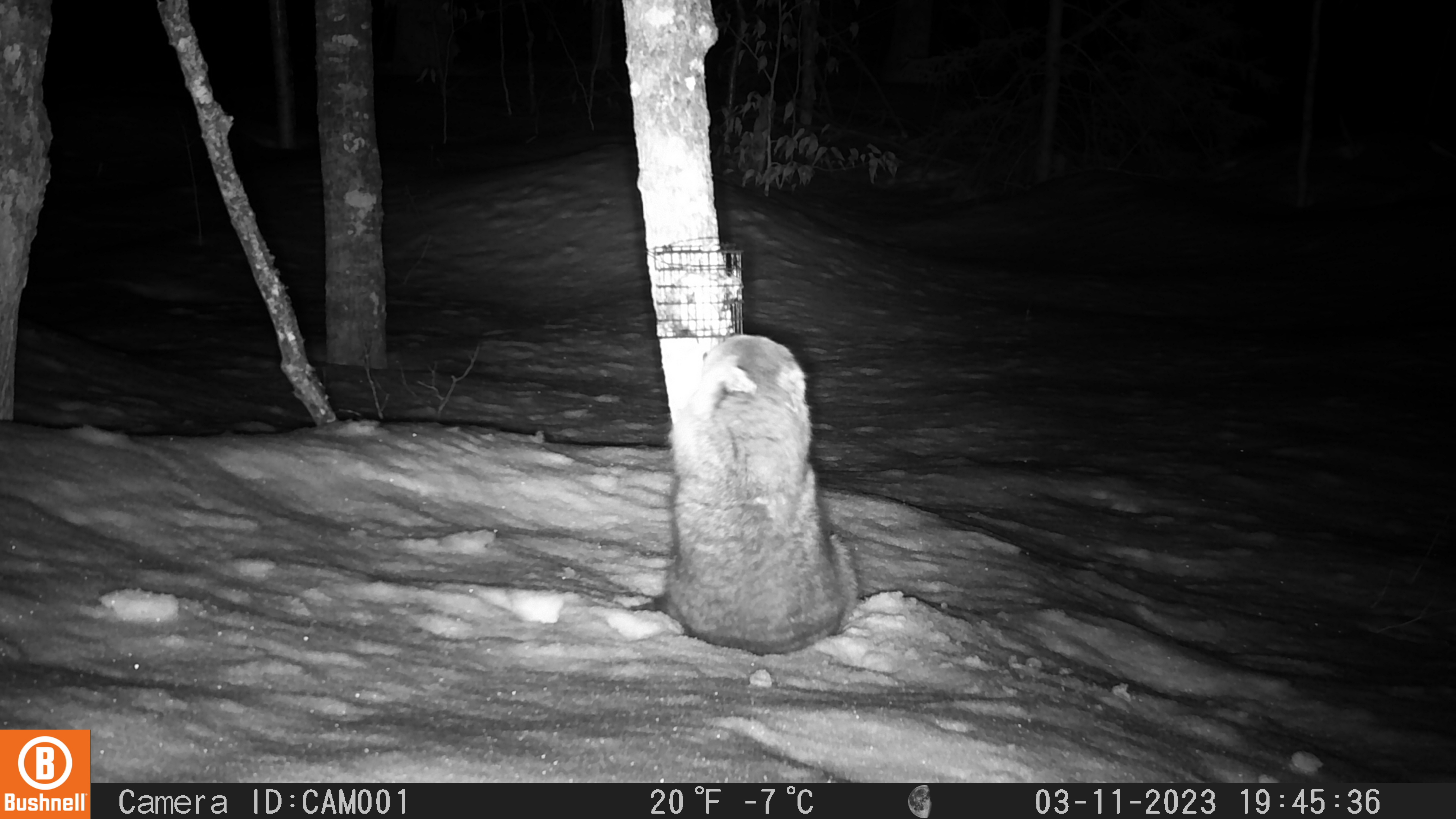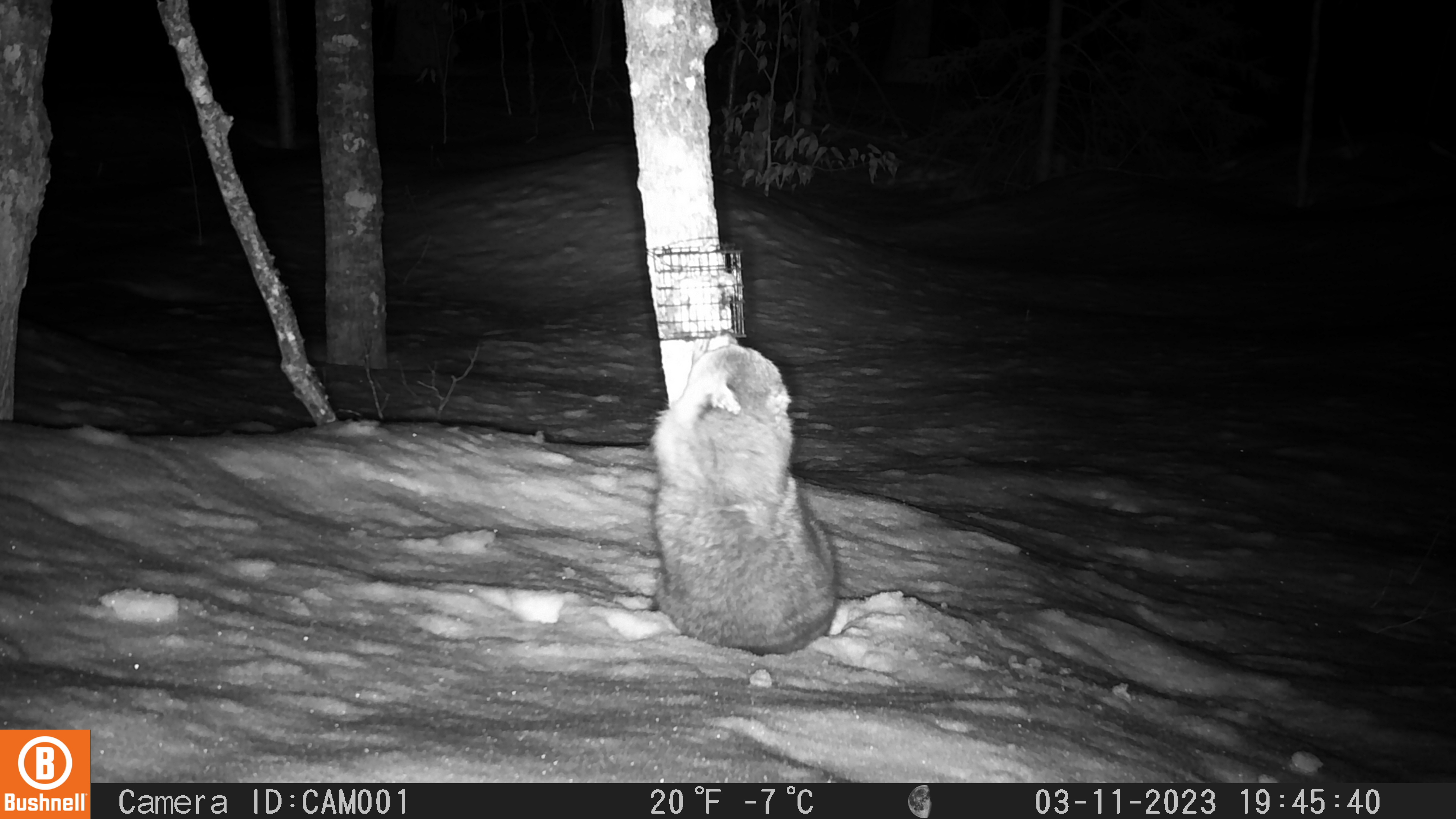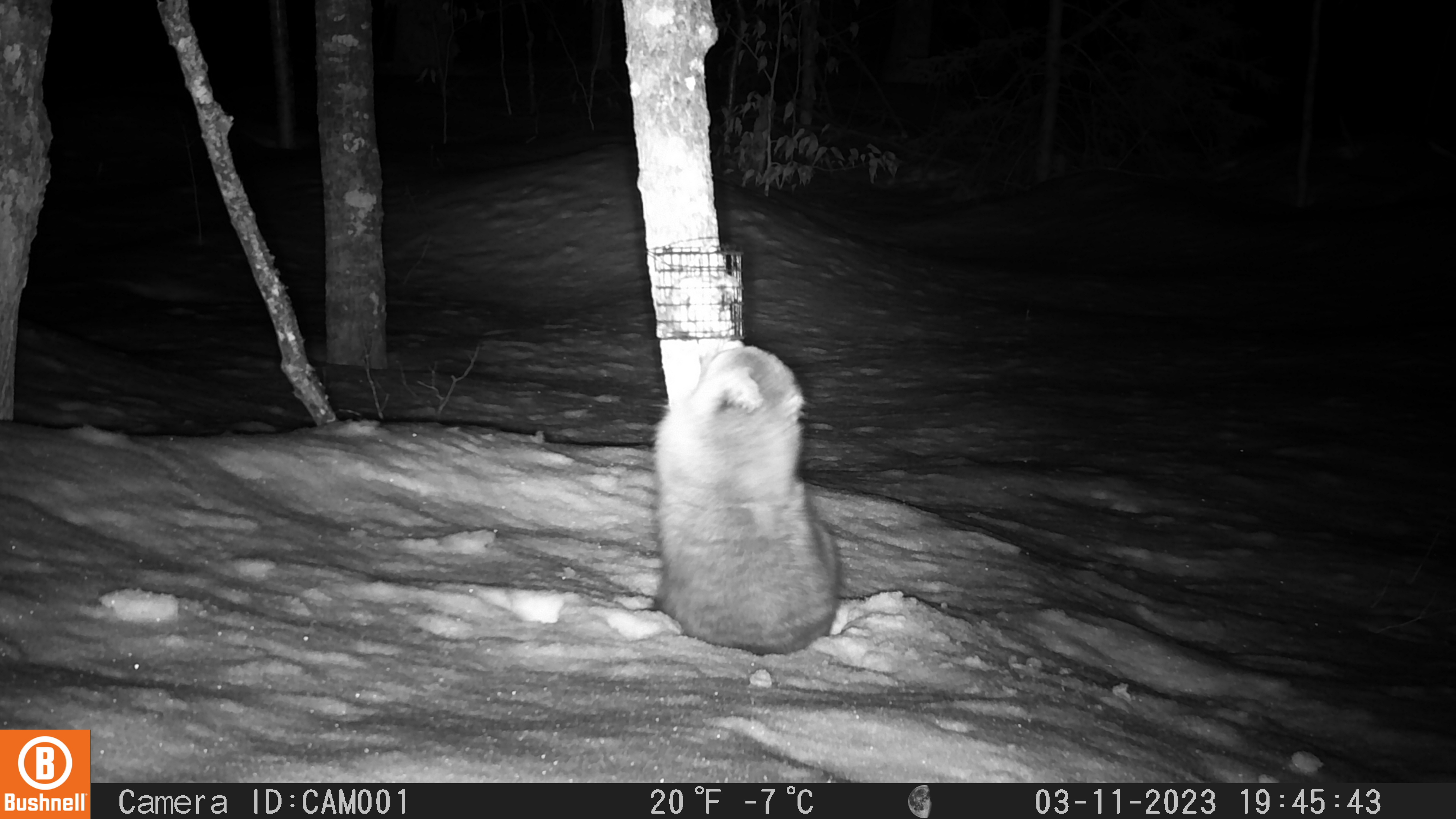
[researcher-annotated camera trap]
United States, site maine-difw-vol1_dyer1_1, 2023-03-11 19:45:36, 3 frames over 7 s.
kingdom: Animalia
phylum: Chordata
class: Mammalia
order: Carnivora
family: Procyonidae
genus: Procyon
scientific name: Procyon lotor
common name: raccoon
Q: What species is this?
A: Raccoon (Procyon lotor).